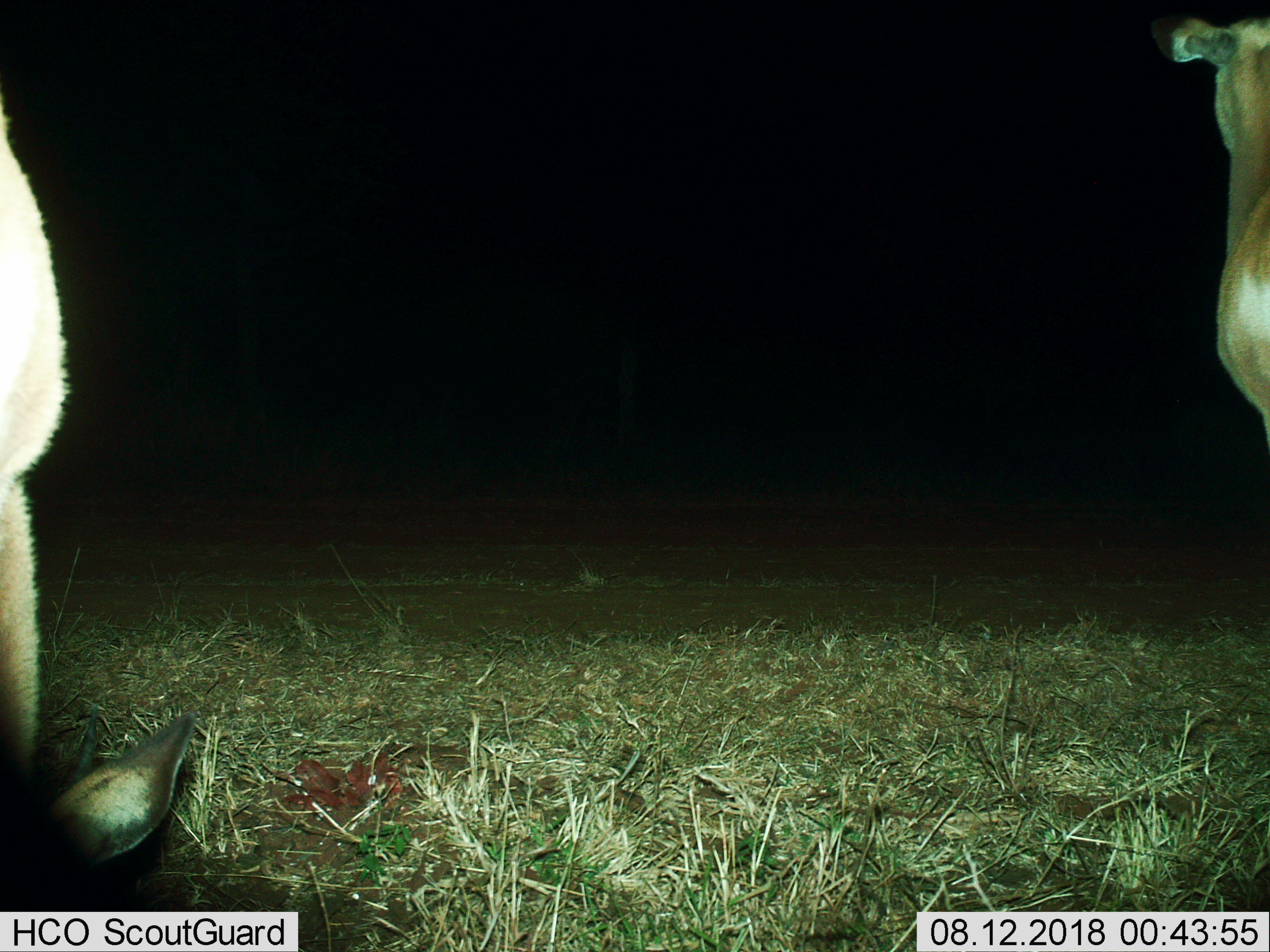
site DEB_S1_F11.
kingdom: Animalia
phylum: Chordata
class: Mammalia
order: Artiodactyla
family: Bovidae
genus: Aepyceros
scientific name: Aepyceros melampus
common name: impala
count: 2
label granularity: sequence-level